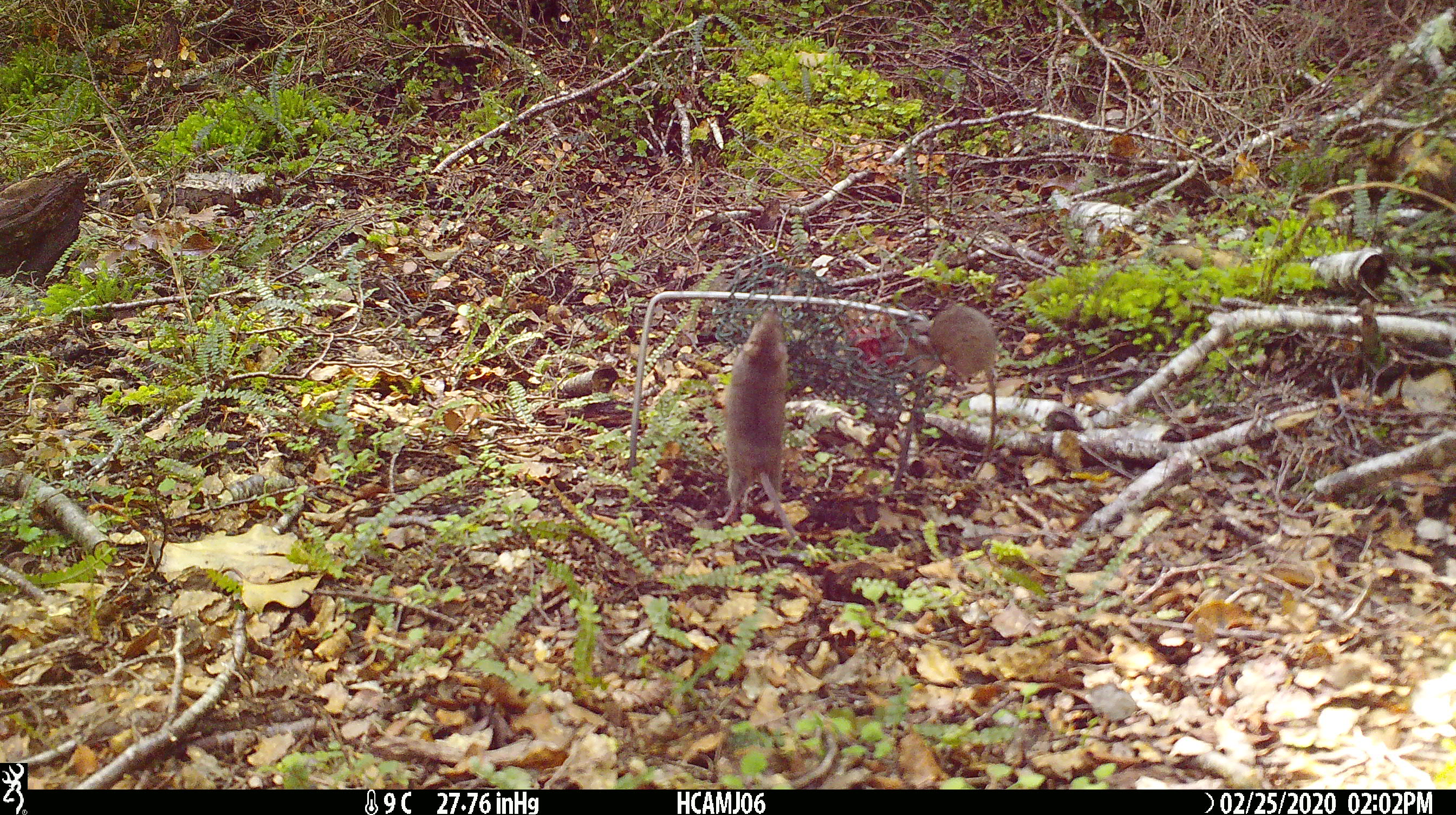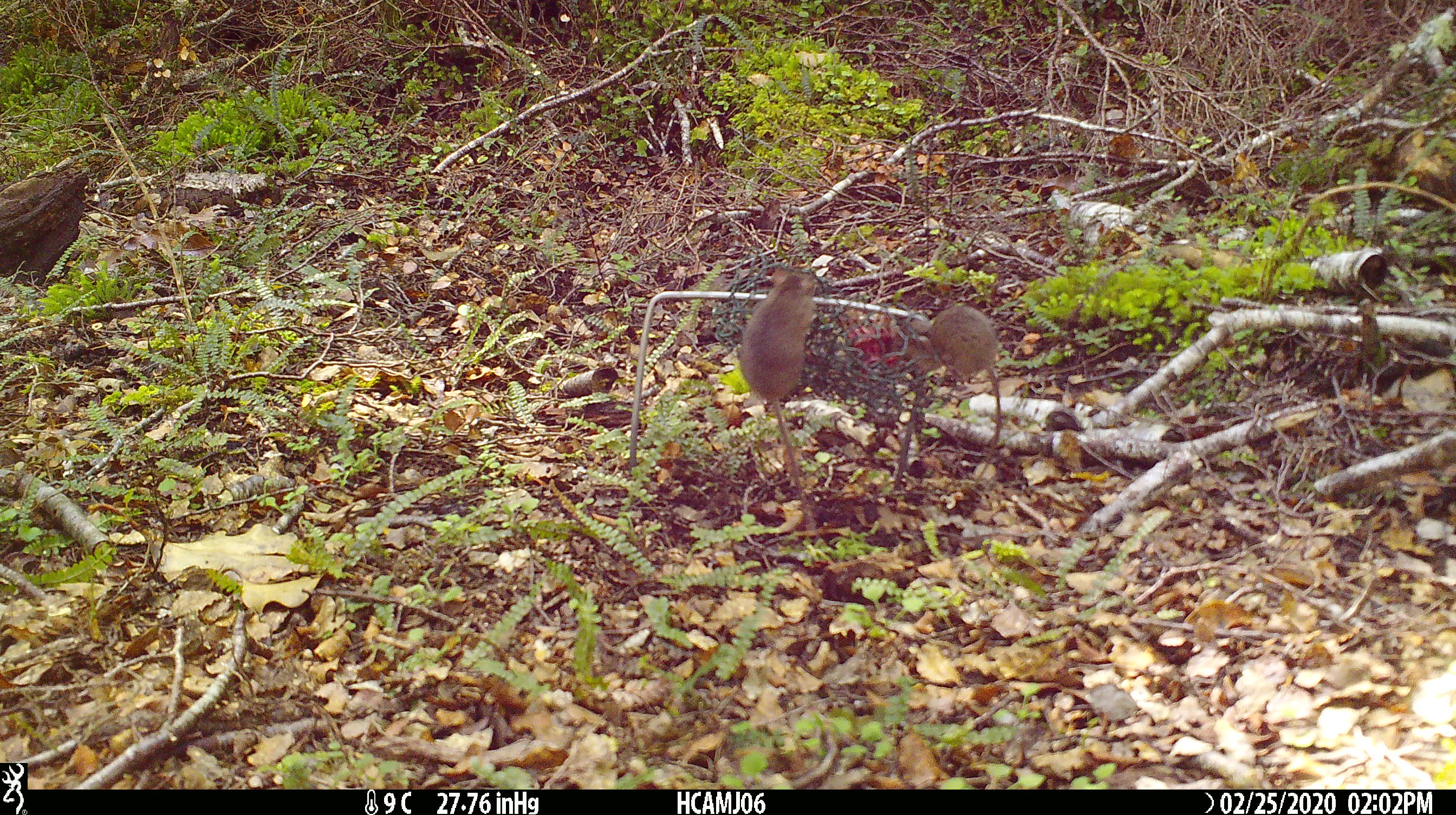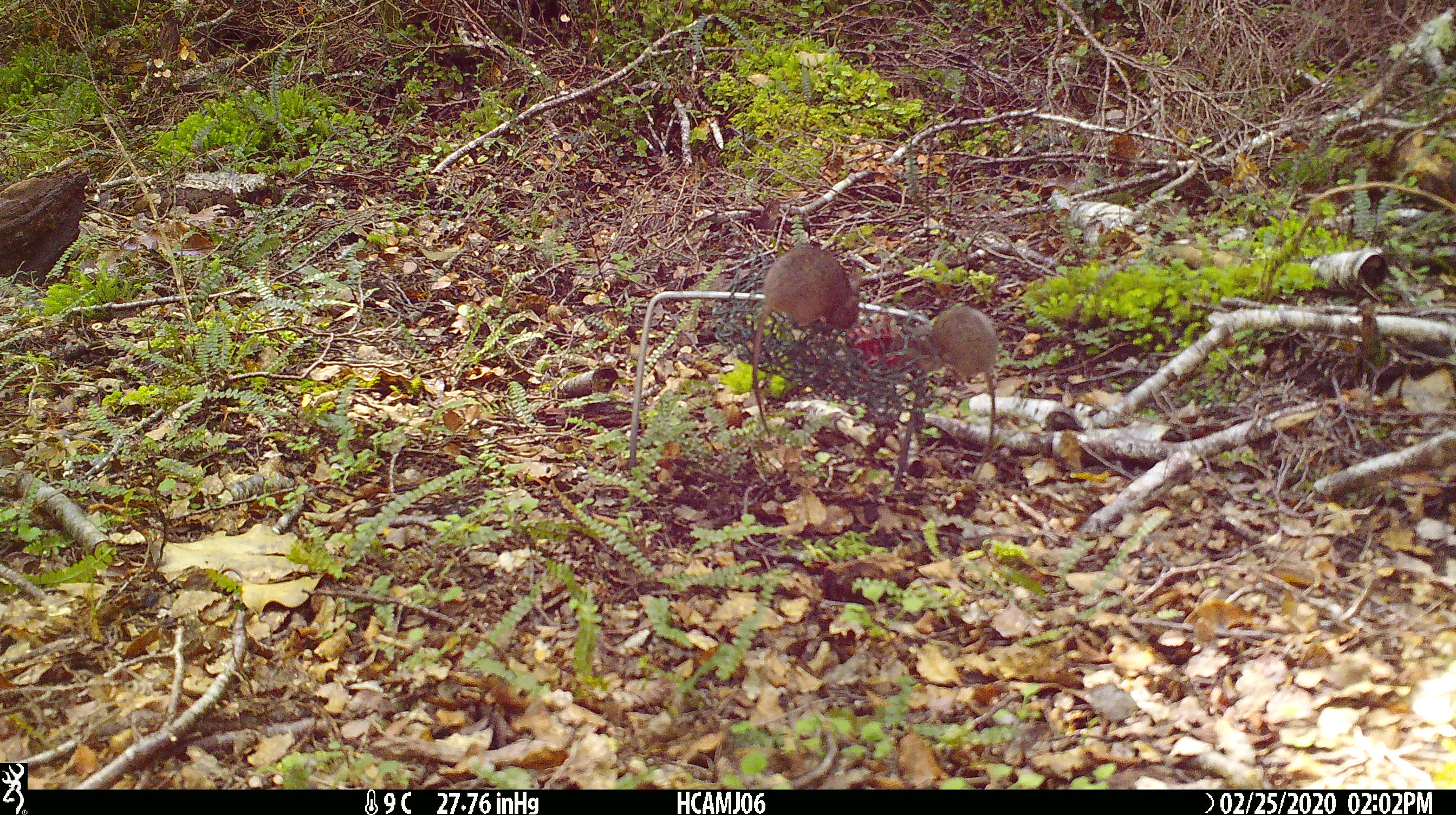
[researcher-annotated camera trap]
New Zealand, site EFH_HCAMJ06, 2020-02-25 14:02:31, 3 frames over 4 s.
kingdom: Animalia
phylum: Chordata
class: Mammalia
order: Rodentia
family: Muridae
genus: Mus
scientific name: Mus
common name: mouse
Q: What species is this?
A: Mouse (Mus).